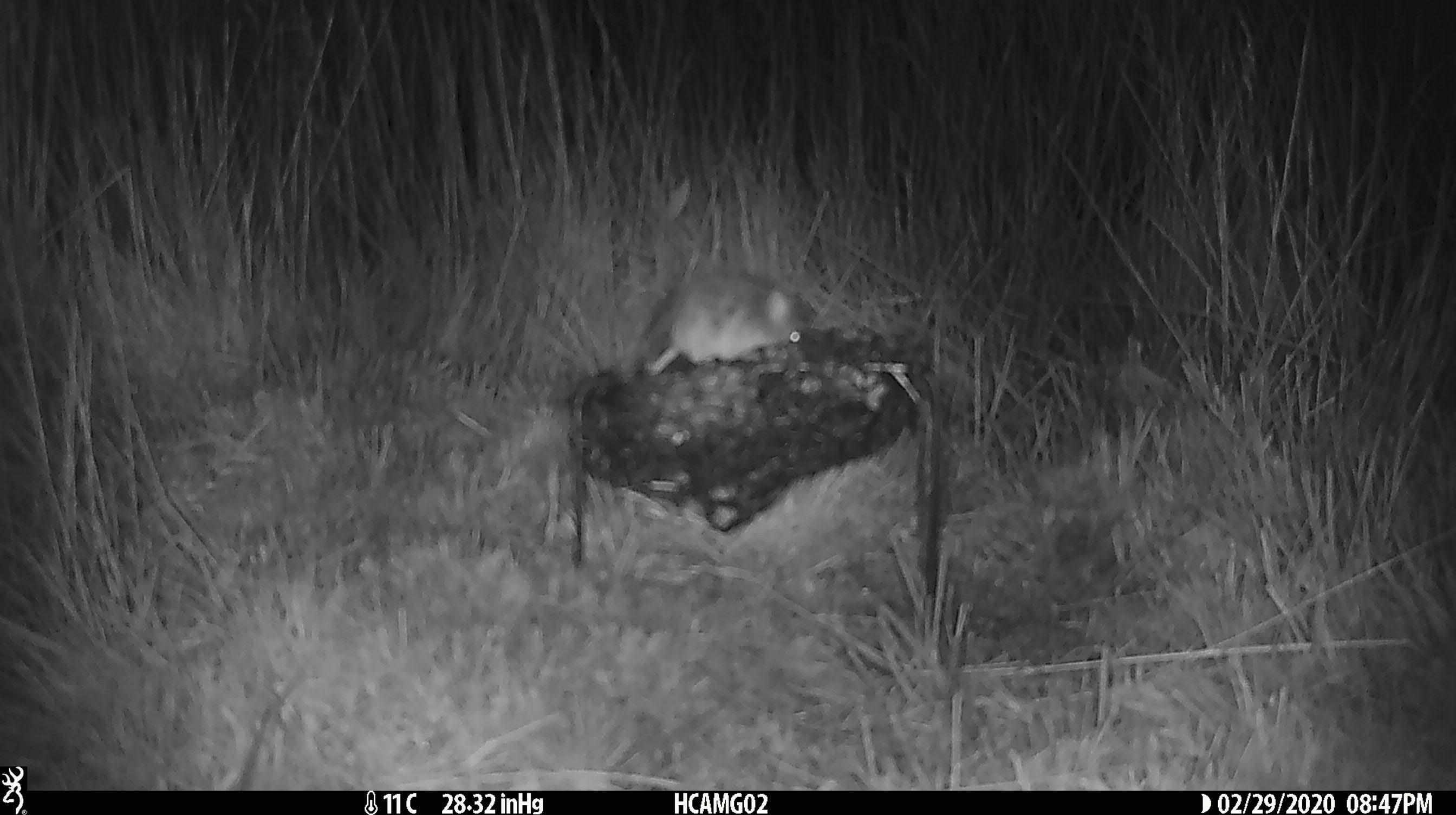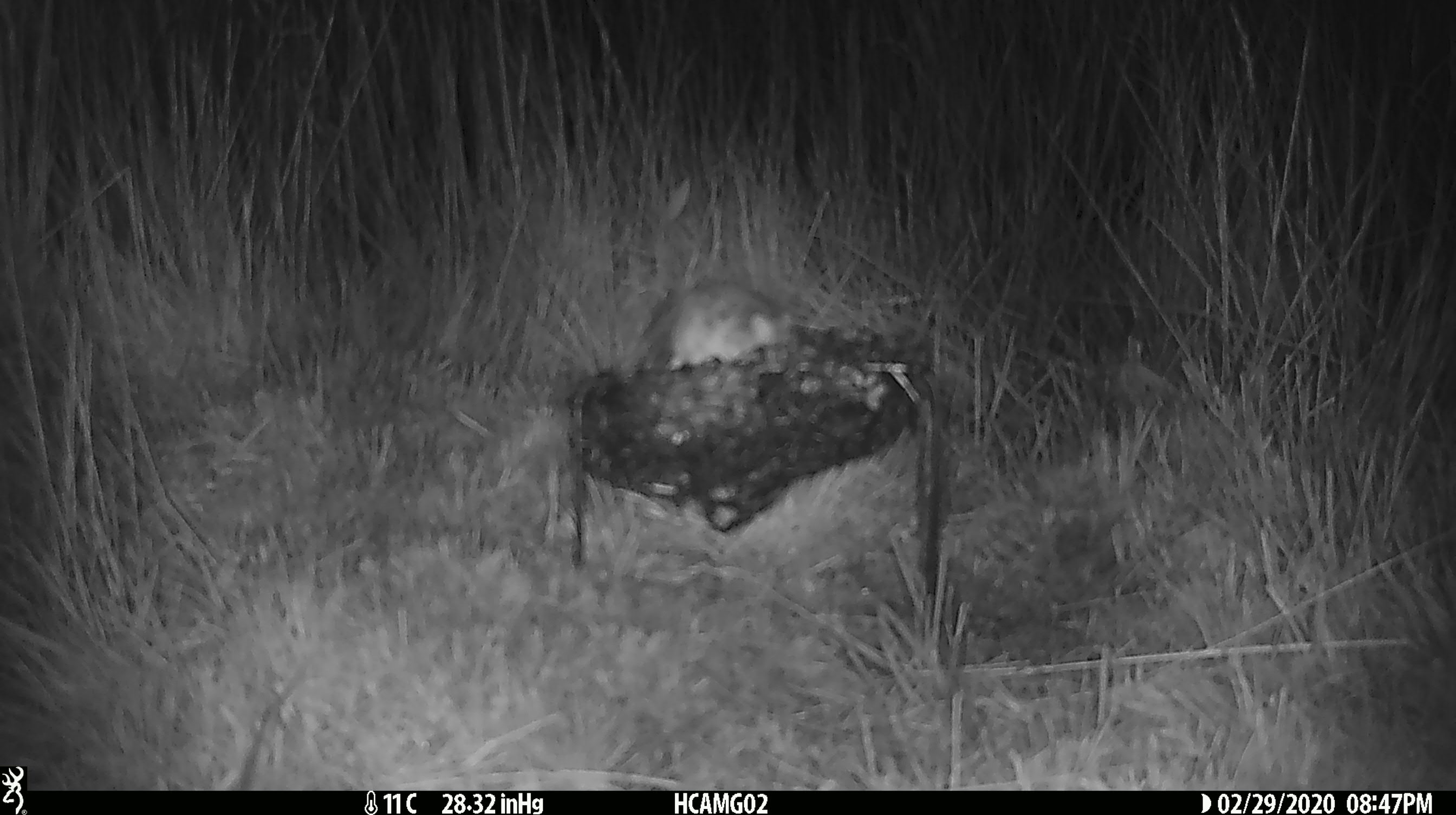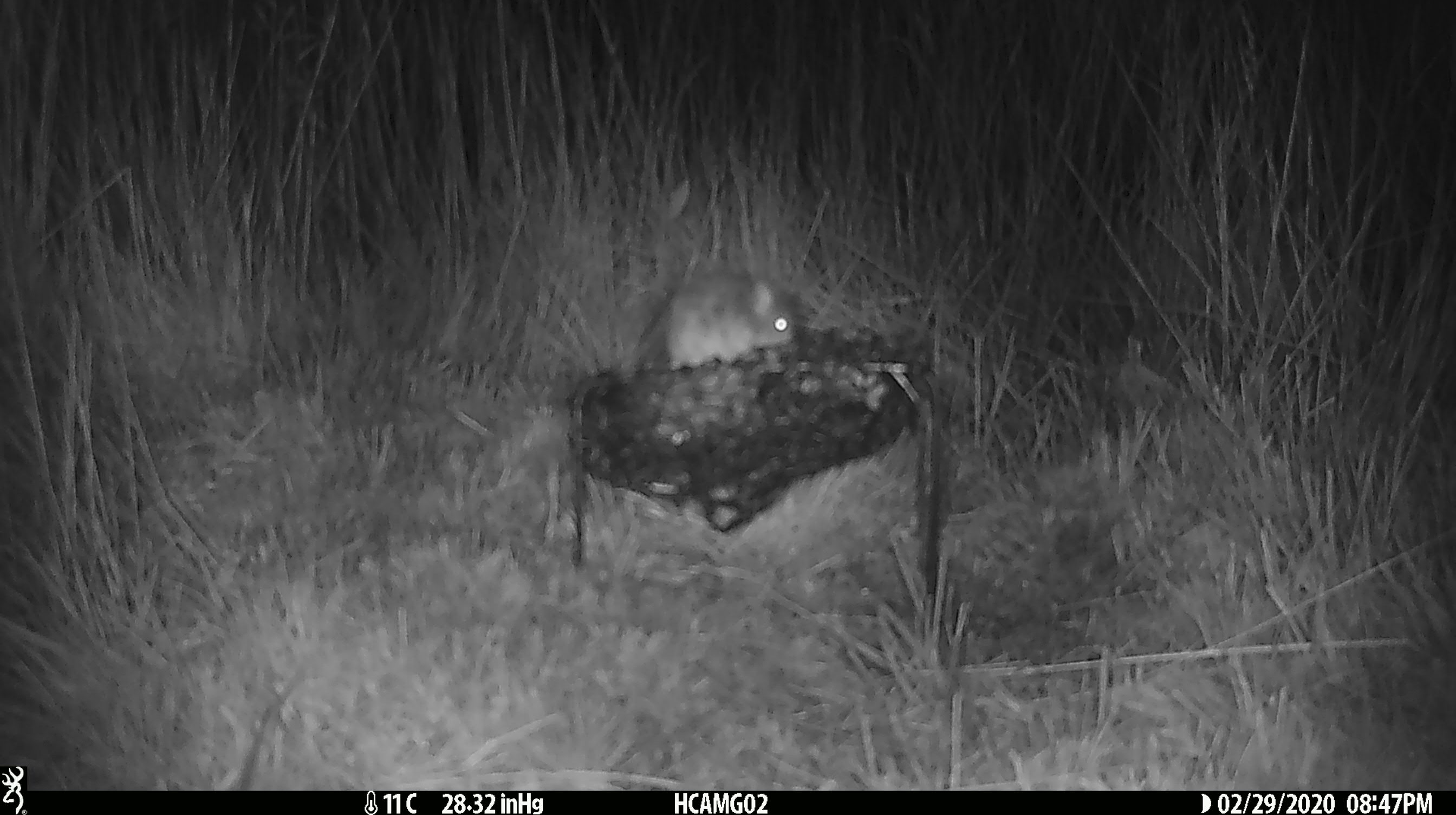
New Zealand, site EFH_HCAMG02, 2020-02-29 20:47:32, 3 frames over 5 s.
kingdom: Animalia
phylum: Chordata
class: Mammalia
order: Rodentia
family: Muridae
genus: Mus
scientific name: Mus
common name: mouse